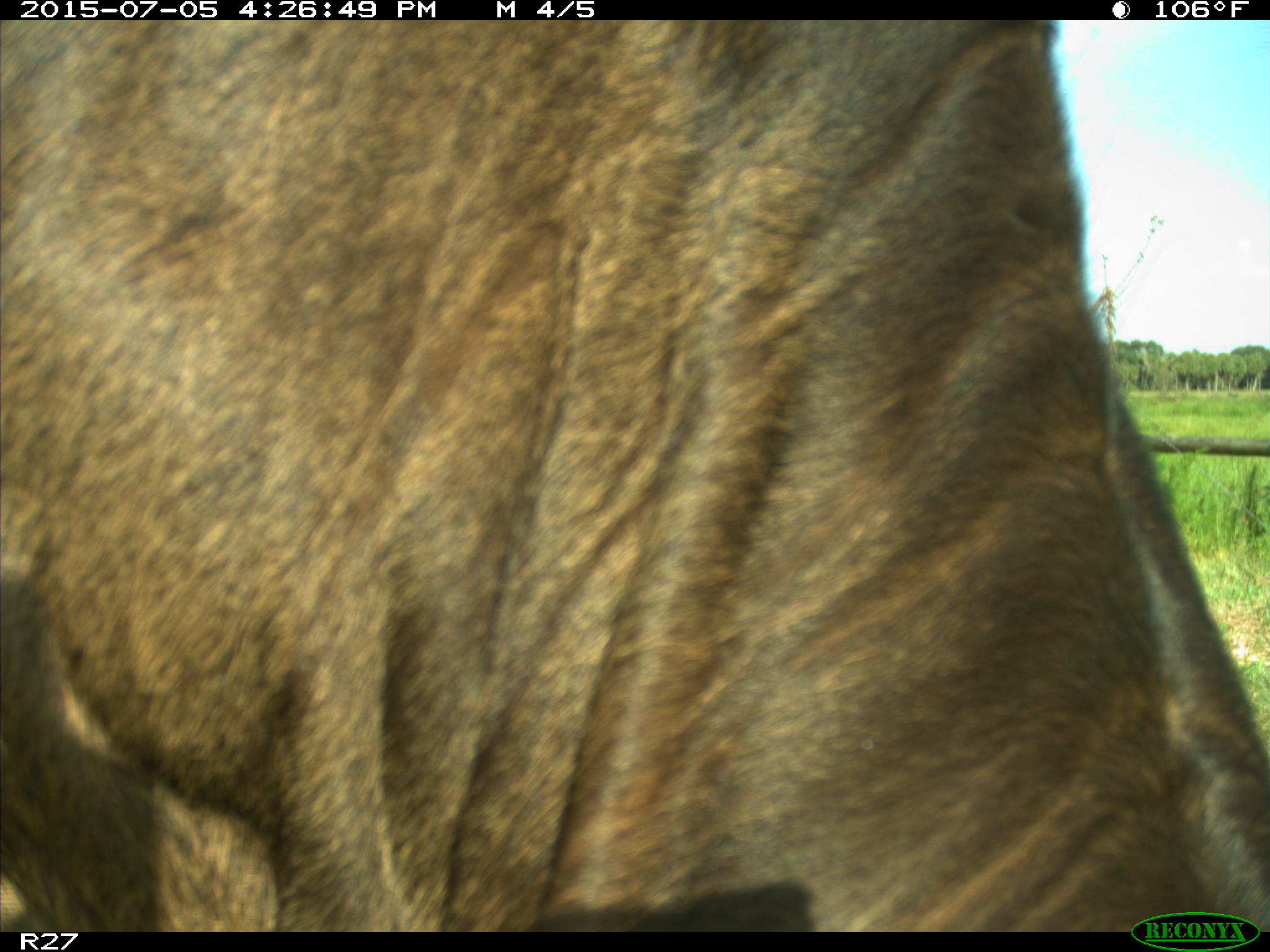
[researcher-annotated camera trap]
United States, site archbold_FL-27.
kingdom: Animalia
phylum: Chordata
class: Mammalia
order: Artiodactyla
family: Bovidae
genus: Bos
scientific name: Bos taurus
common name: domestic cow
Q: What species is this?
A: Bos taurus (domestic cow).